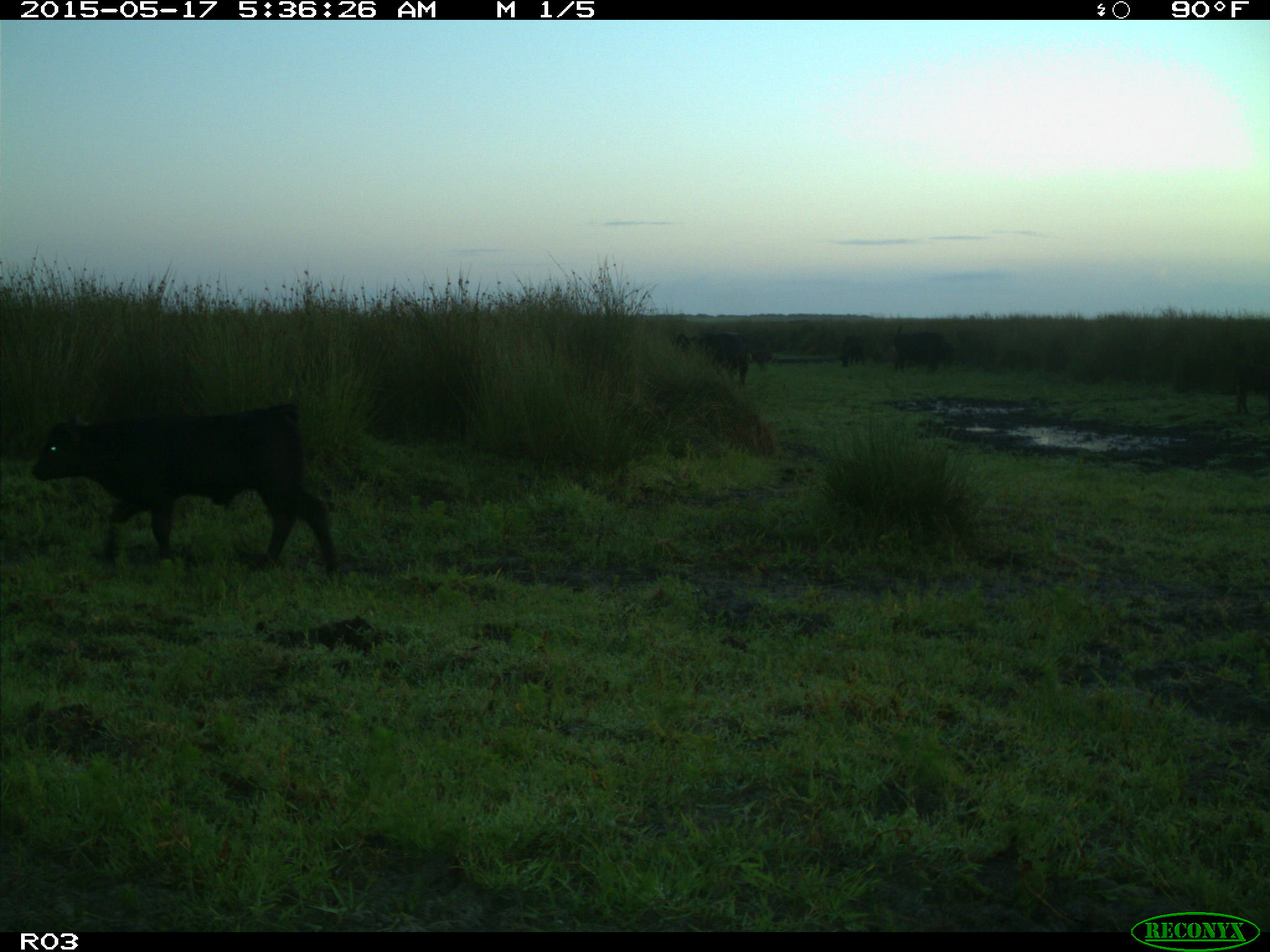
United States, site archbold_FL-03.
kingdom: Animalia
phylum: Chordata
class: Mammalia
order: Artiodactyla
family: Bovidae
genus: Bos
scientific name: Bos taurus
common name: domestic cow